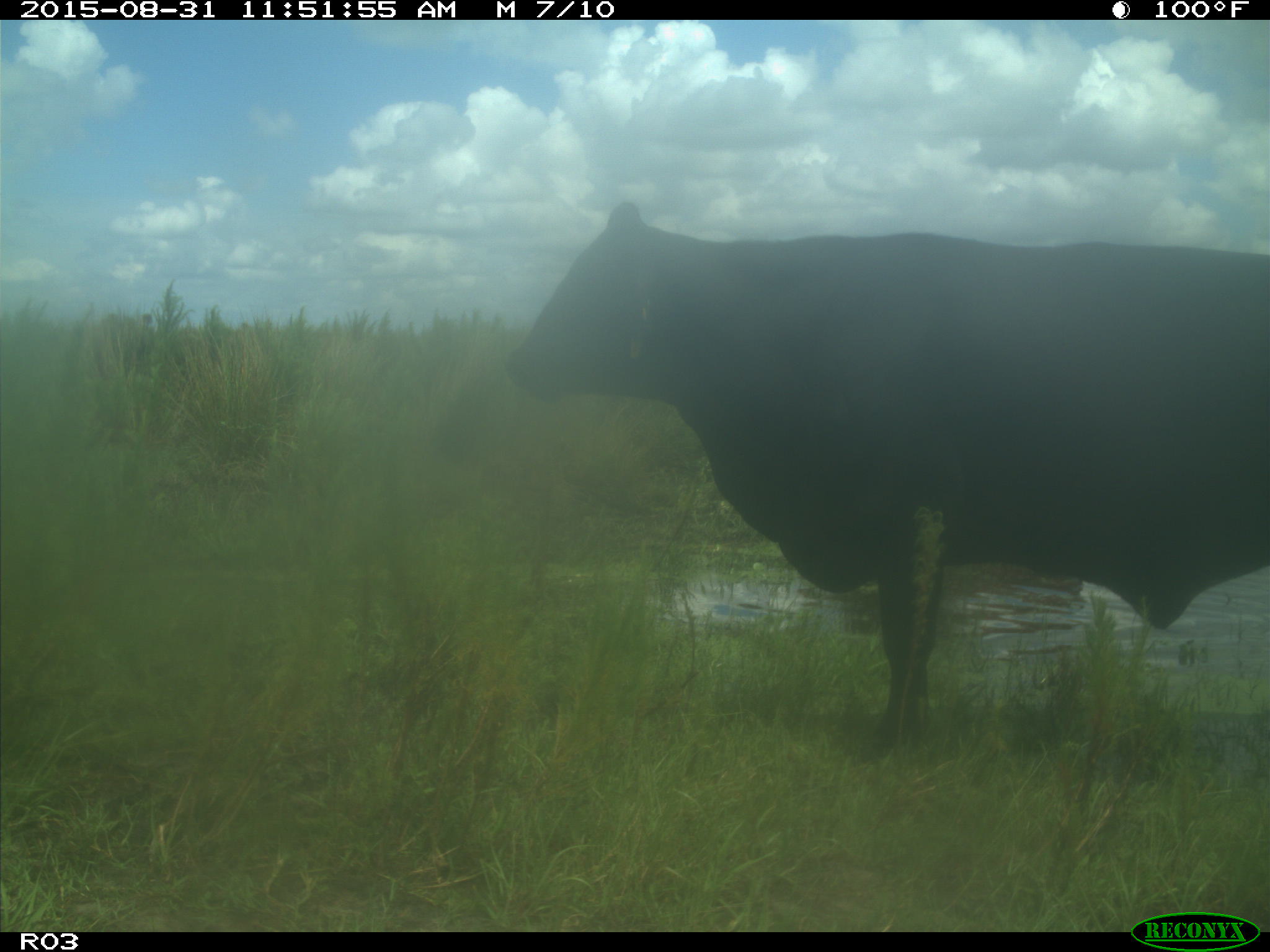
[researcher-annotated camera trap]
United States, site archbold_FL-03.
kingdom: Animalia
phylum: Chordata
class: Mammalia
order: Artiodactyla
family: Bovidae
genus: Bos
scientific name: Bos taurus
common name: domestic cow